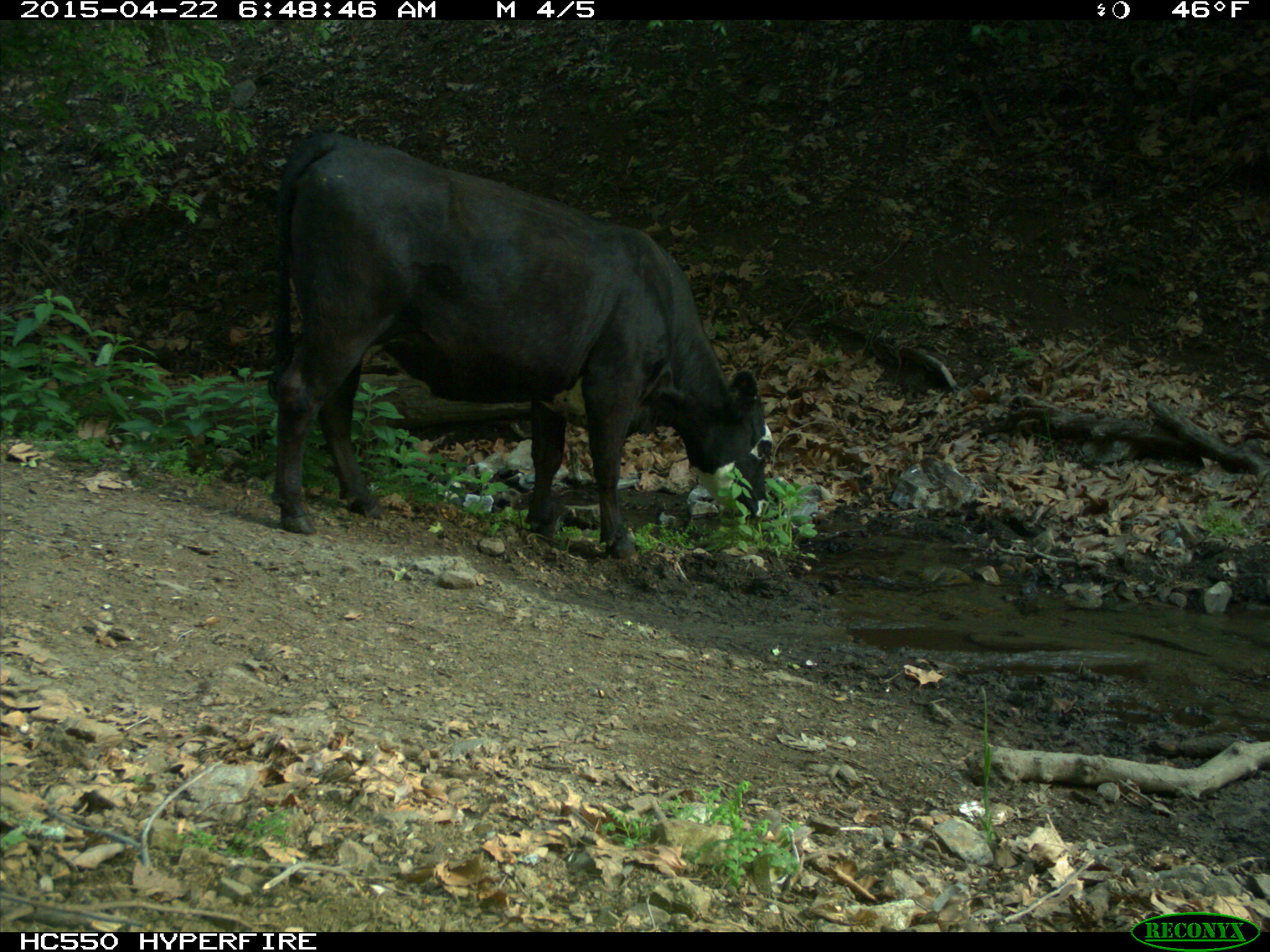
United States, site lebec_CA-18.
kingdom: Animalia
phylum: Chordata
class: Mammalia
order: Artiodactyla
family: Bovidae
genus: Bos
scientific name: Bos taurus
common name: domestic cow